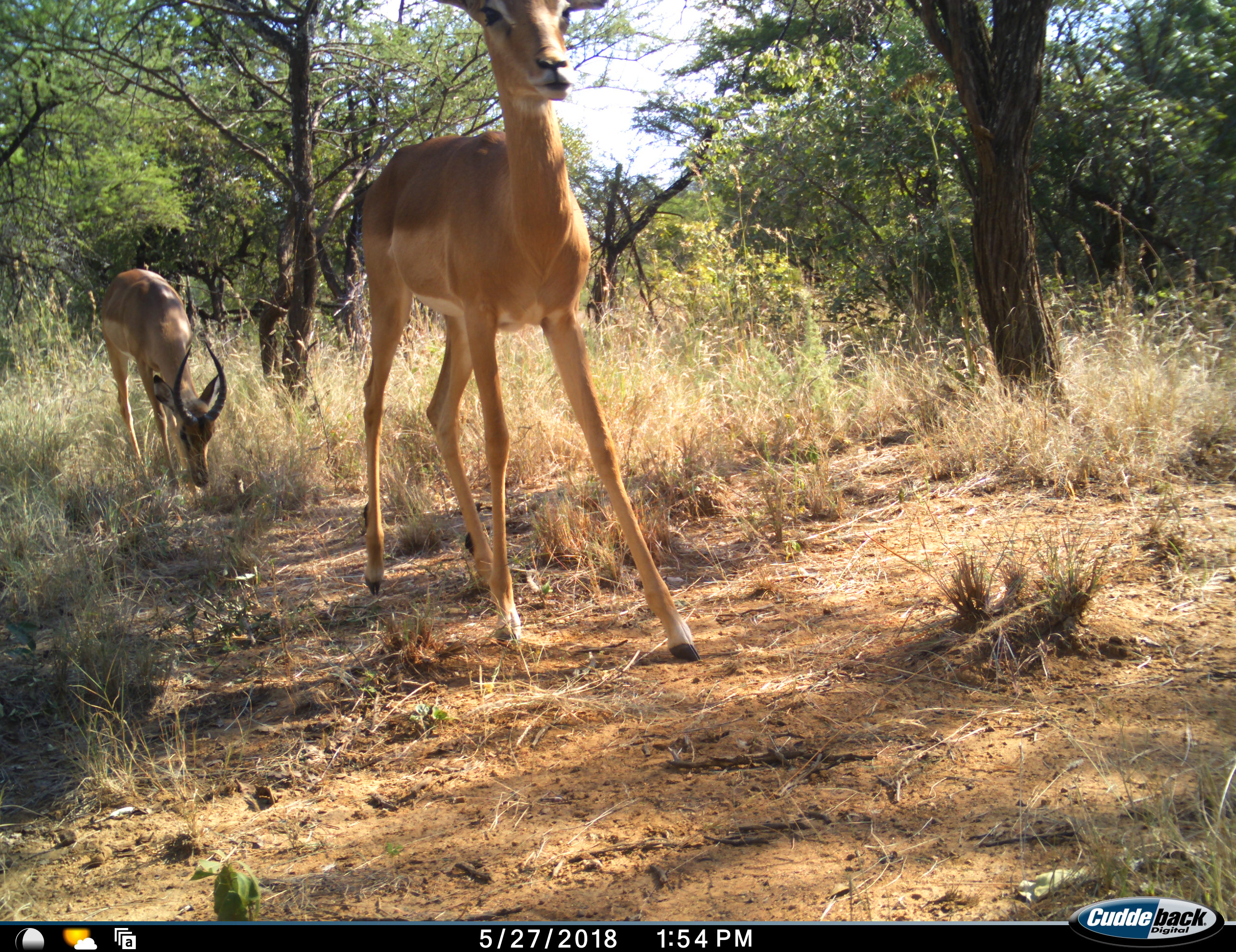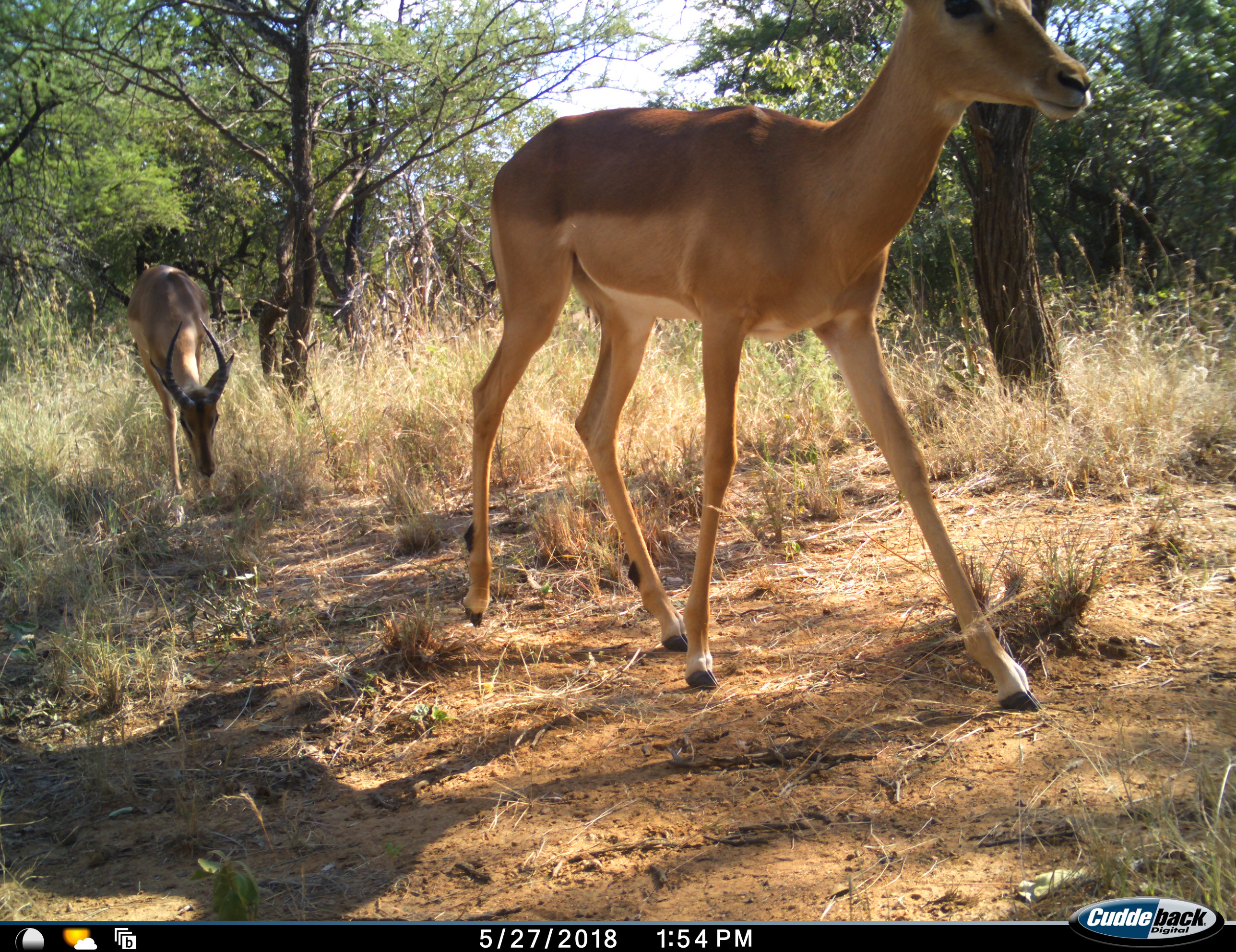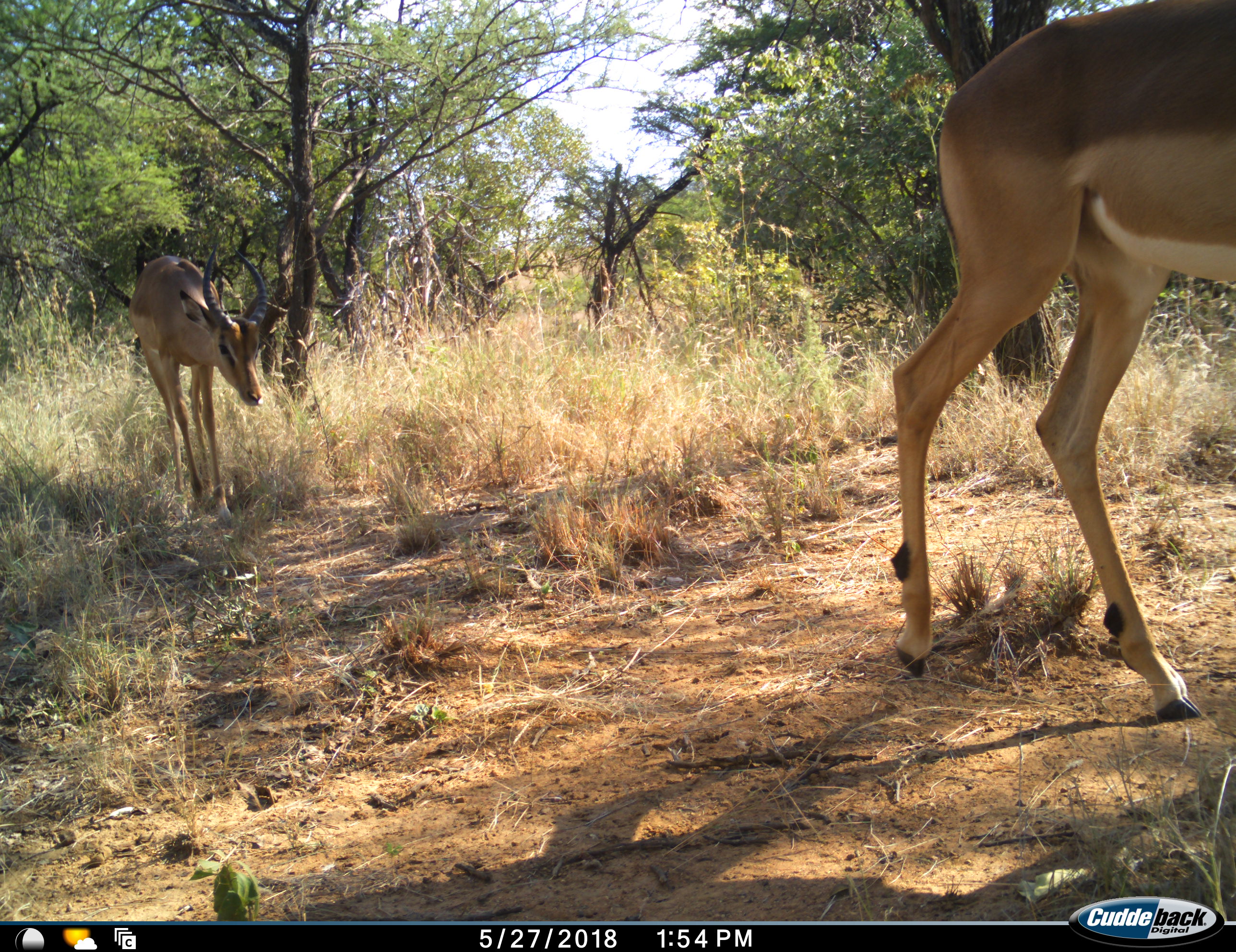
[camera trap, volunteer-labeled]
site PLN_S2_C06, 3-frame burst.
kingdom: Animalia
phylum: Chordata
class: Mammalia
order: Artiodactyla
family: Bovidae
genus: Aepyceros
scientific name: Aepyceros melampus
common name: impala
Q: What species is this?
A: Impala (Aepyceros melampus).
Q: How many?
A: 2.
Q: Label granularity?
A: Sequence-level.